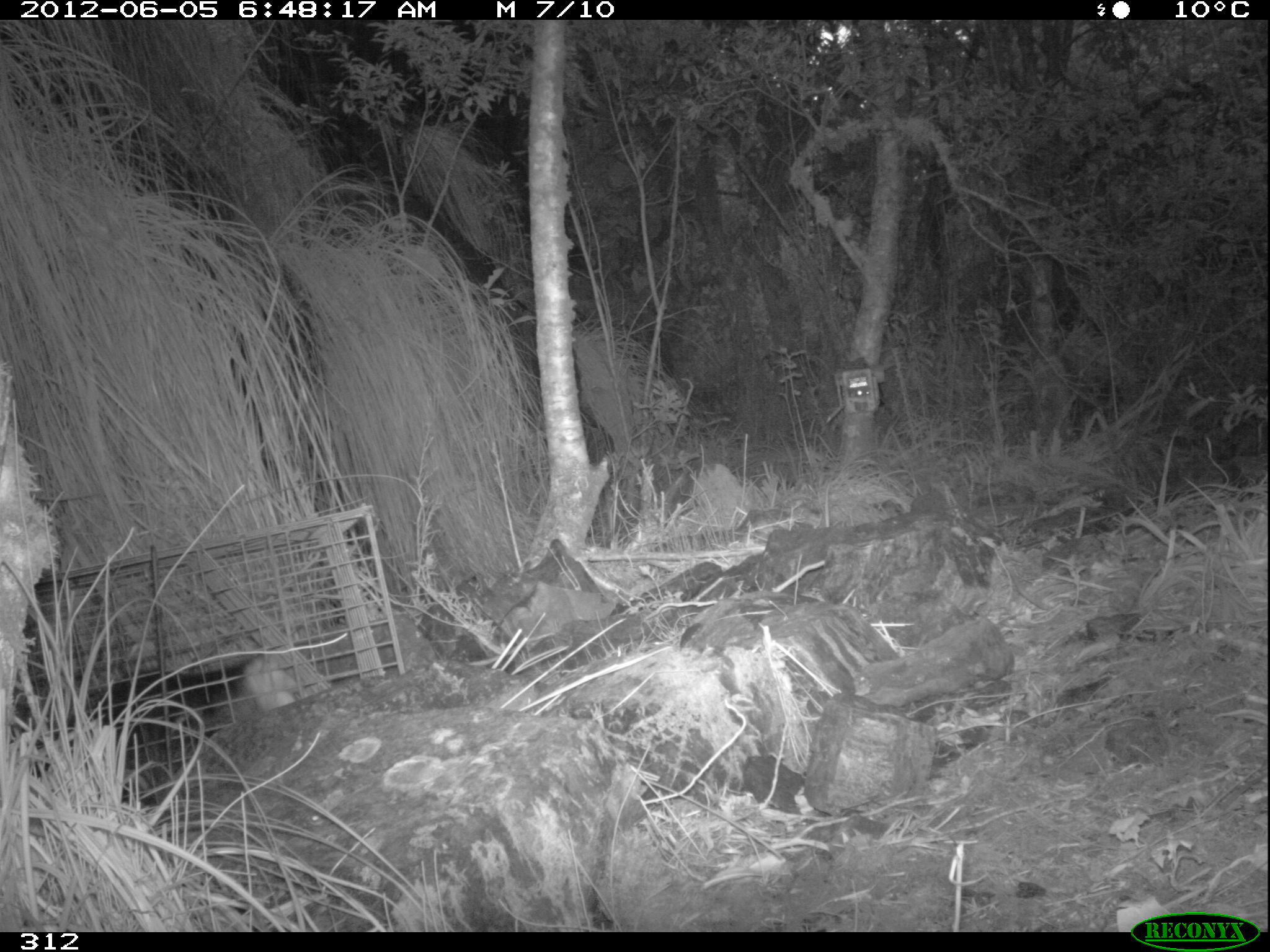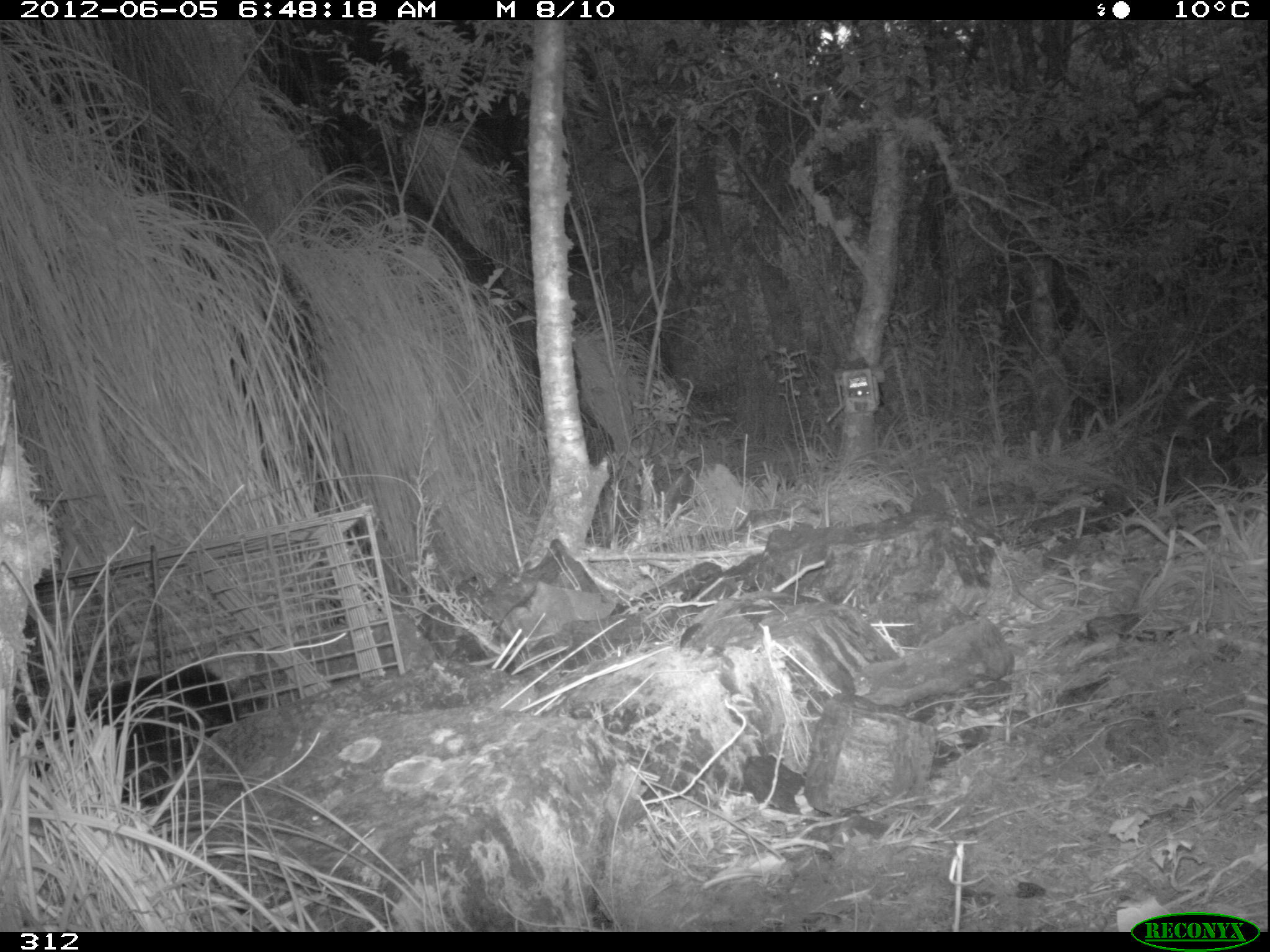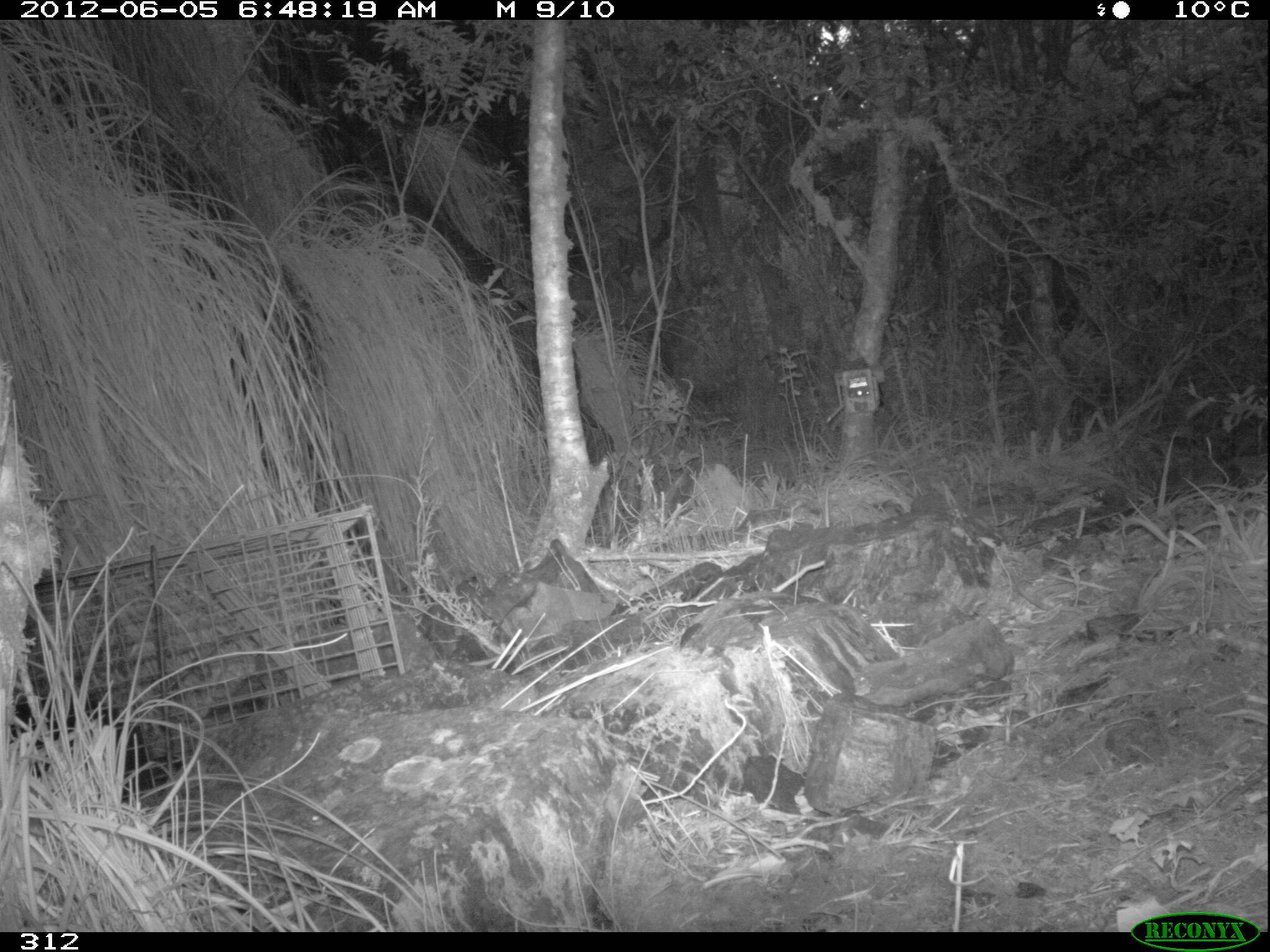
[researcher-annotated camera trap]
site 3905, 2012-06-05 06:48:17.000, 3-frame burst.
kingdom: Animalia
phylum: Chordata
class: Mammalia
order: Didelphimorphia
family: Didelphidae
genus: Didelphis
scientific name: Didelphis pernigra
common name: andean white-eared opossum